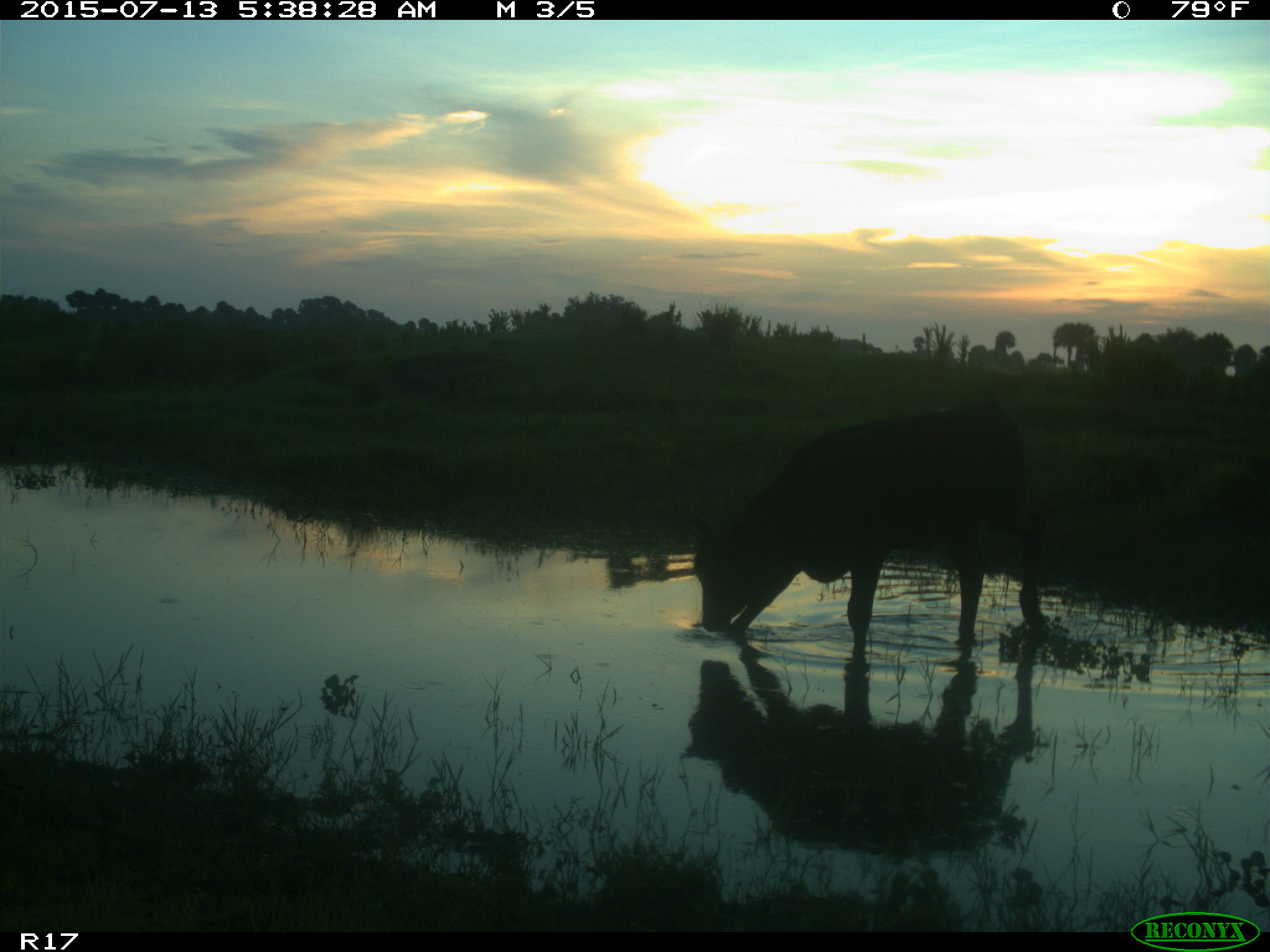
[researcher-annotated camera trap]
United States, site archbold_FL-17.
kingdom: Animalia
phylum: Chordata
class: Mammalia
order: Artiodactyla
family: Bovidae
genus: Bos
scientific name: Bos taurus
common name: domestic cow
Bos taurus (domestic cow).